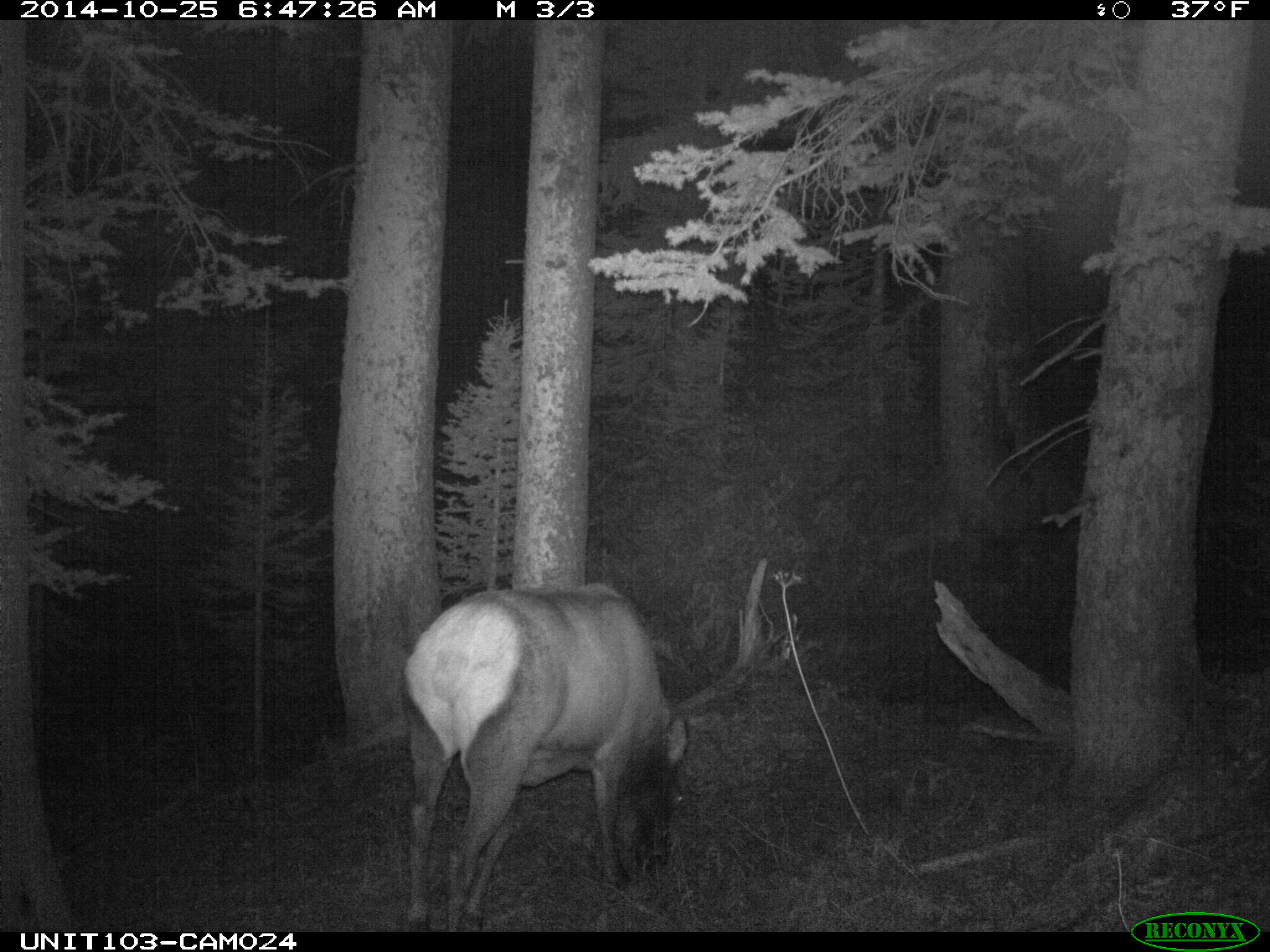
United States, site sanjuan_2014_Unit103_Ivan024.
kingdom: Animalia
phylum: Chordata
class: Mammalia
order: Artiodactyla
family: Cervidae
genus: Cervus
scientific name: Cervus elaphus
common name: red deer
Cervus elaphus (red deer).